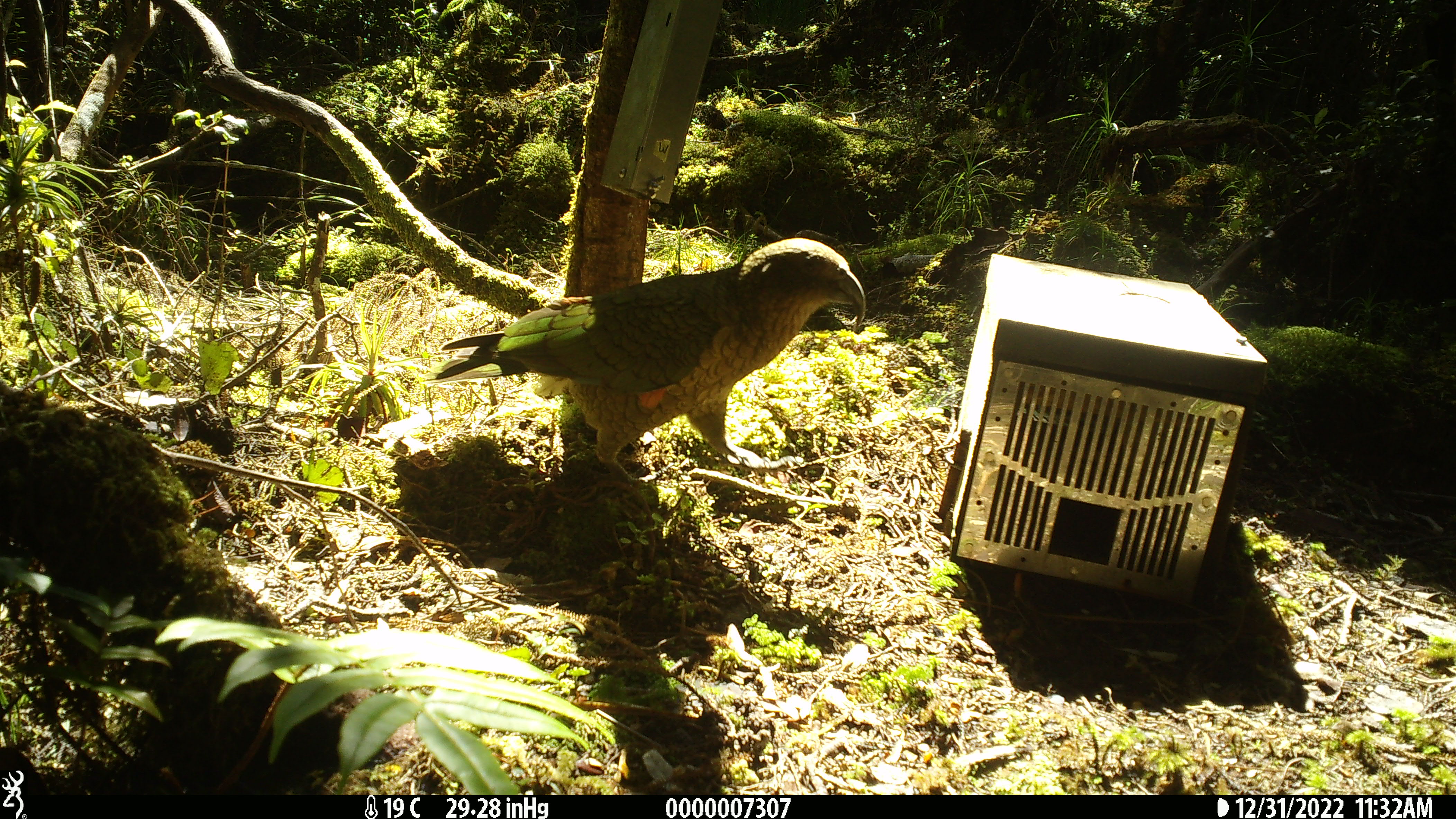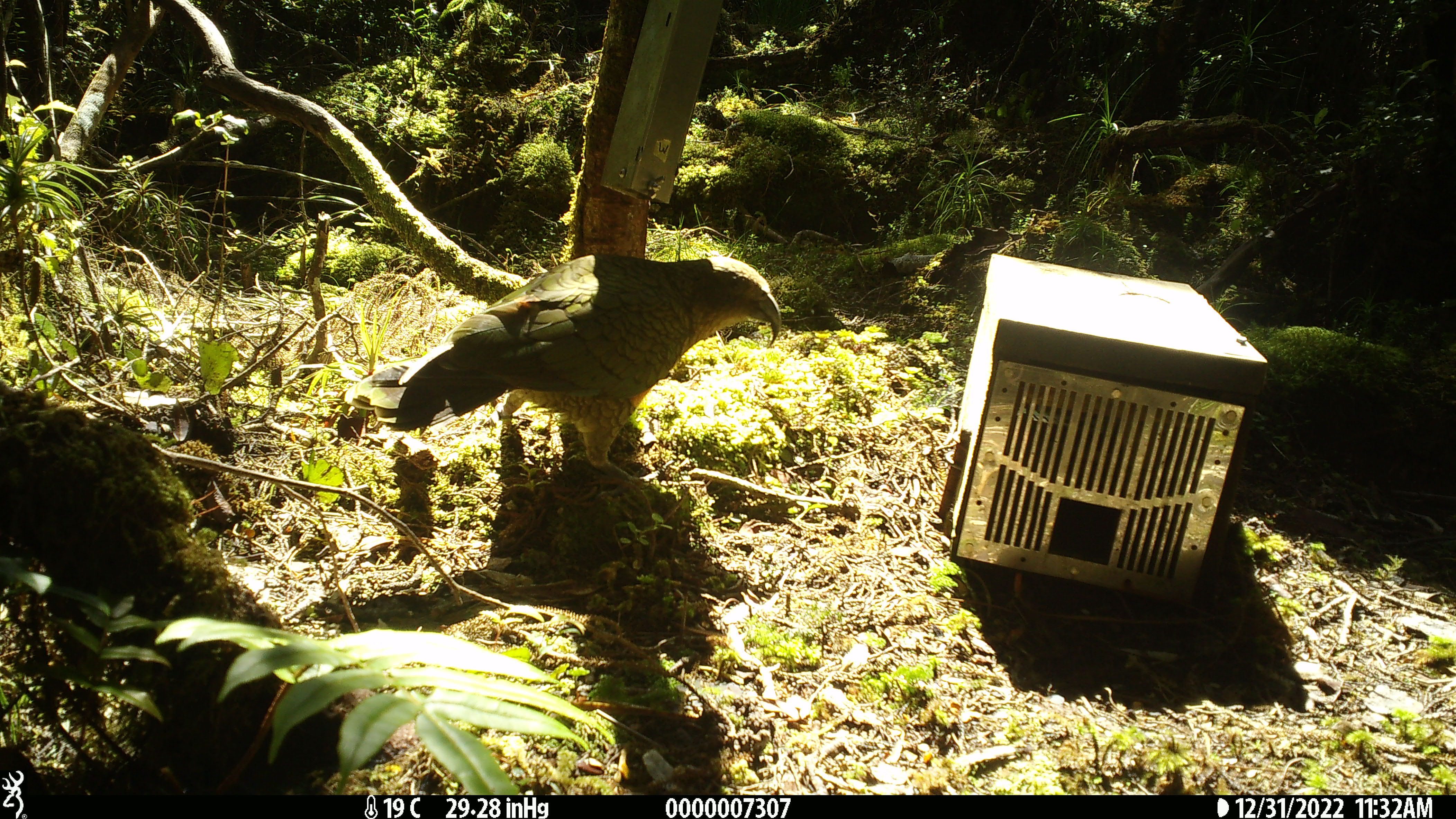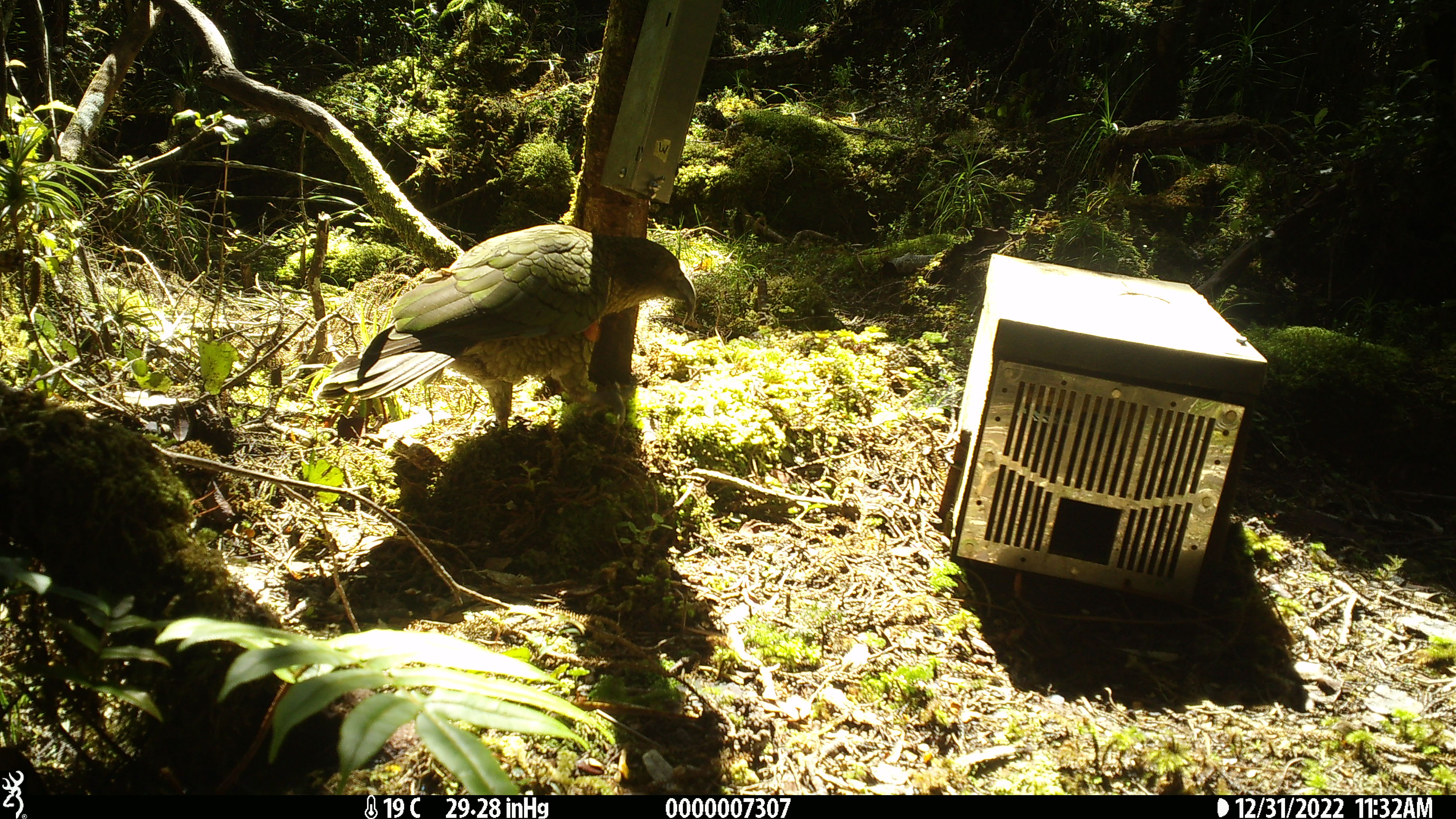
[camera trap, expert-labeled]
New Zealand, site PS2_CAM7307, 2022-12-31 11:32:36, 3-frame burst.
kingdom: Animalia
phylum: Chordata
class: Aves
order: Psittaciformes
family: Strigopidae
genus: Nestor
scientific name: Nestor notabilis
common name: kea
Kea (Nestor notabilis).